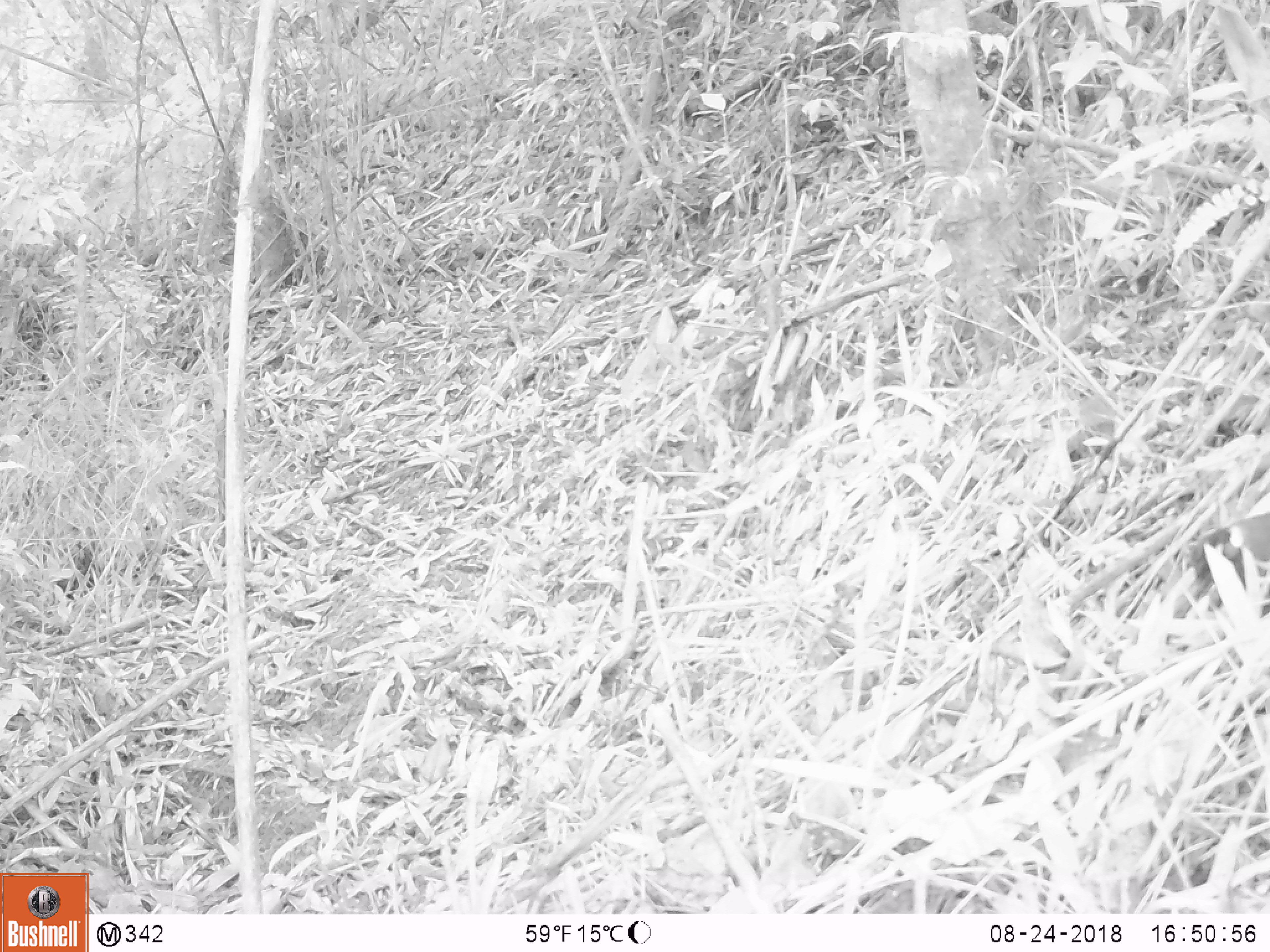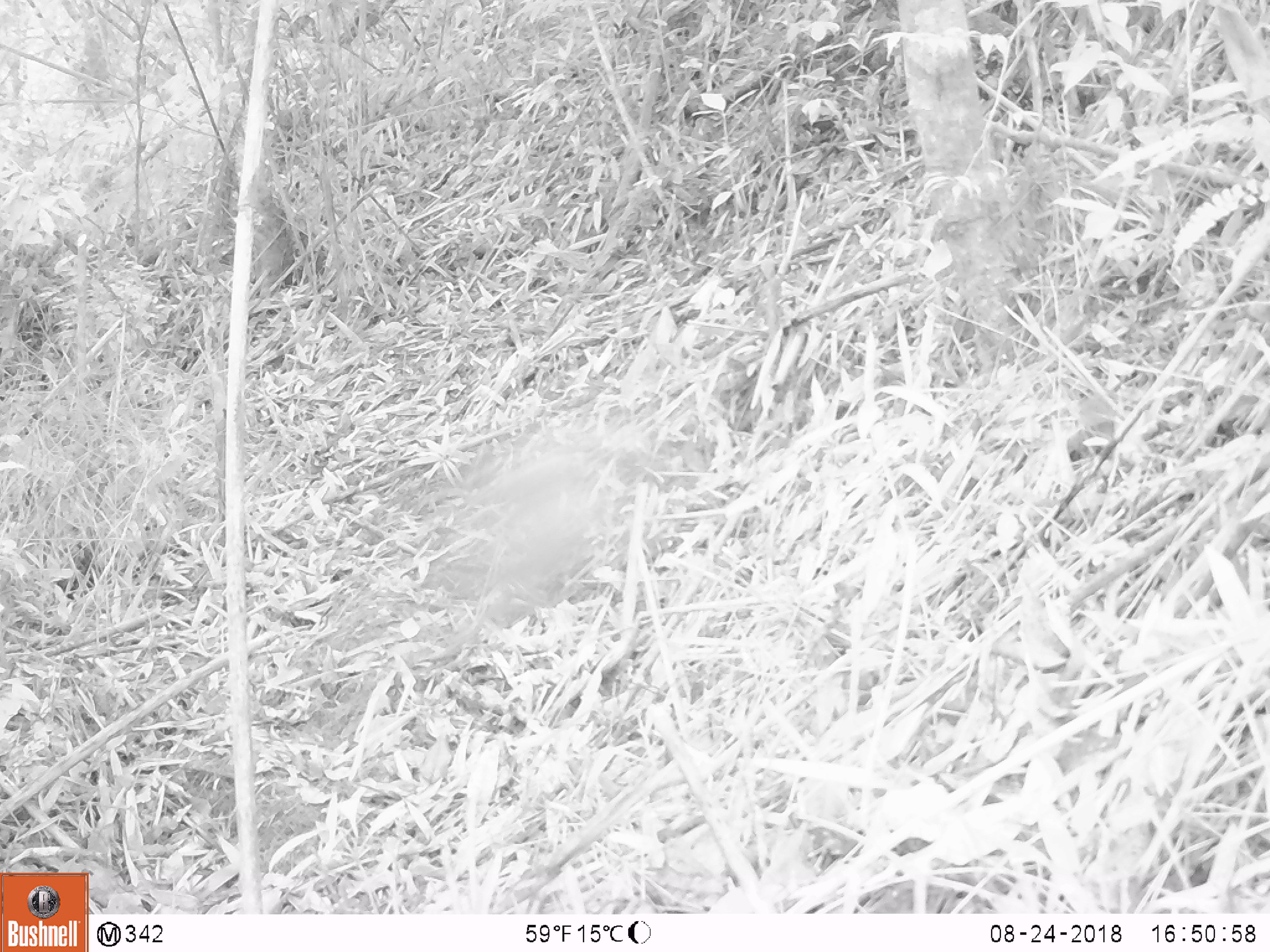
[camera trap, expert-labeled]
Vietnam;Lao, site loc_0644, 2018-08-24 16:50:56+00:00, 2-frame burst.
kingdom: Animalia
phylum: Chordata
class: Mammalia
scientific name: Mammalia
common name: mammal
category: unidentified mammal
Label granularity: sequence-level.